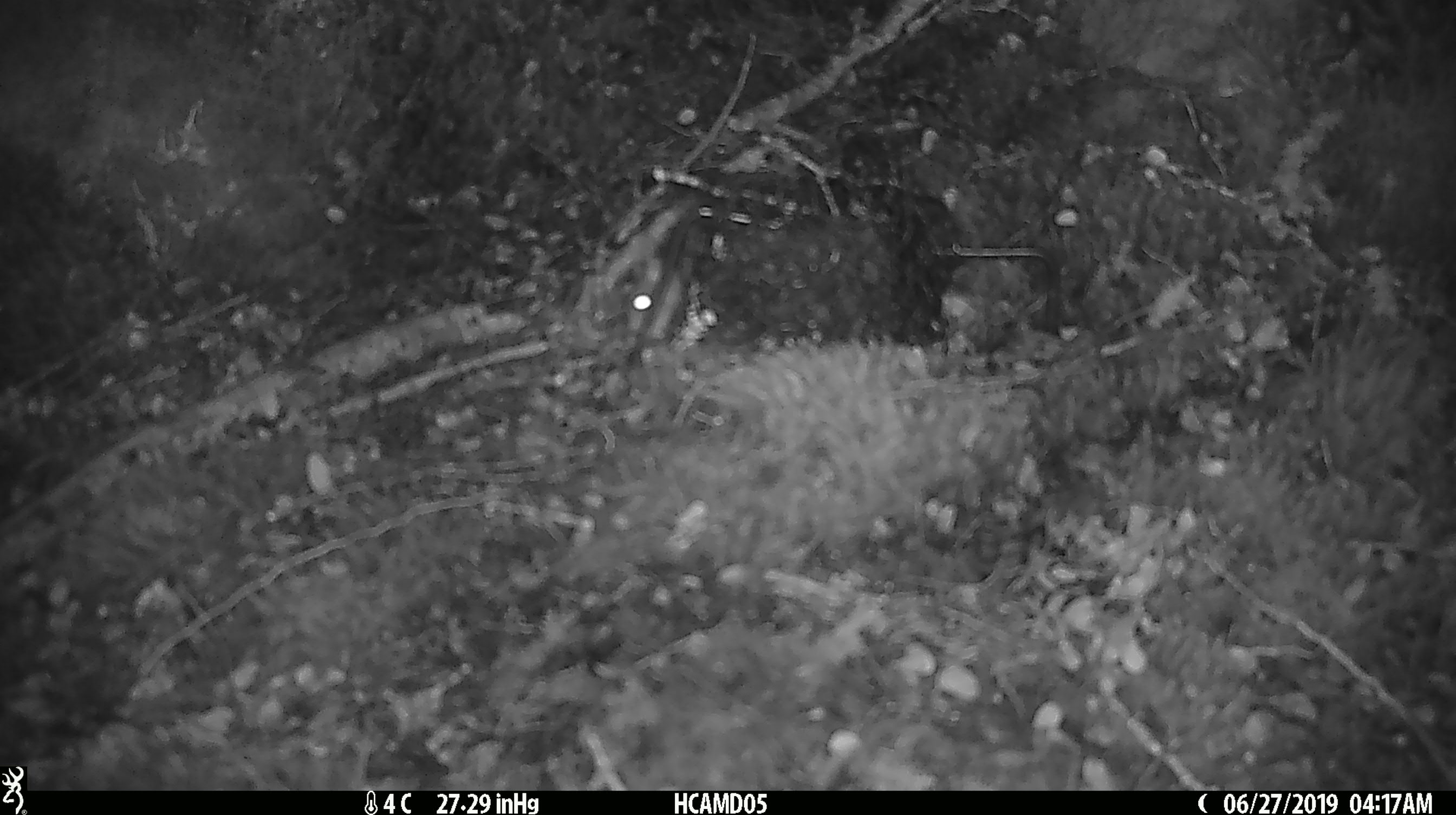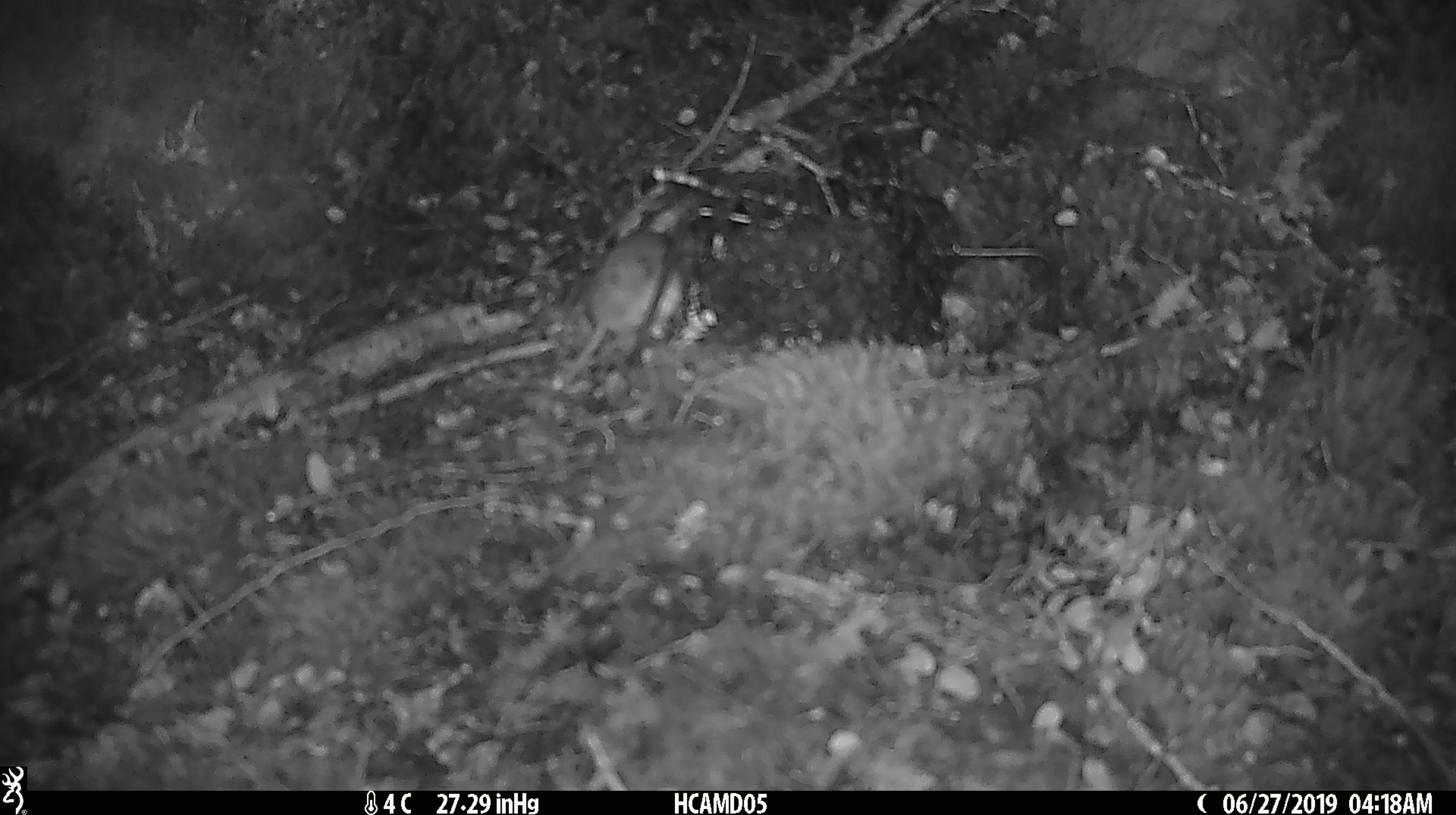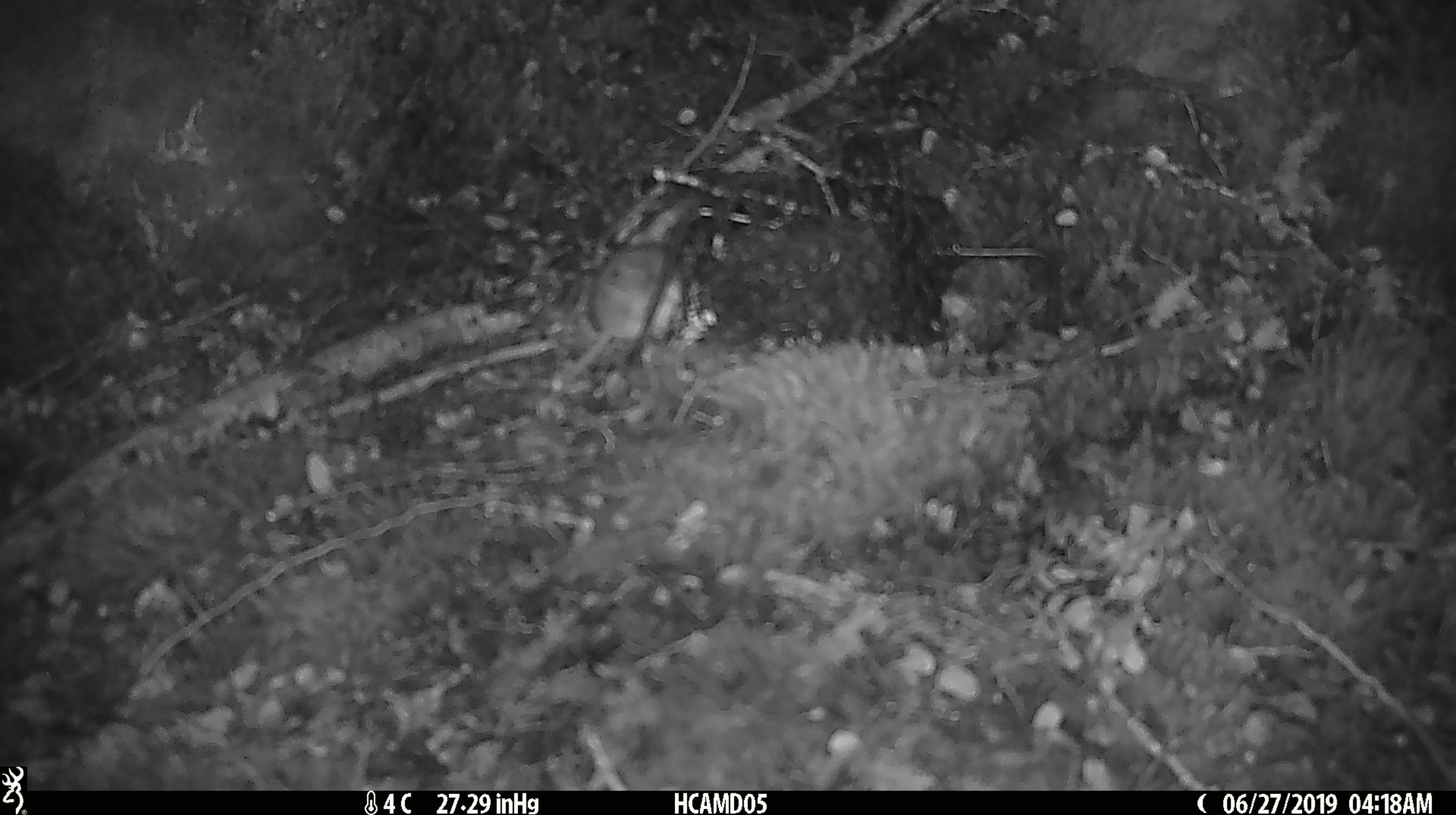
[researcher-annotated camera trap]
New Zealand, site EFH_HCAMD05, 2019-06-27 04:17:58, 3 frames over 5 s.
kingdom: Animalia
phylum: Chordata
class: Mammalia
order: Rodentia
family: Muridae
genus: Mus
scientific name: Mus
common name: mouse